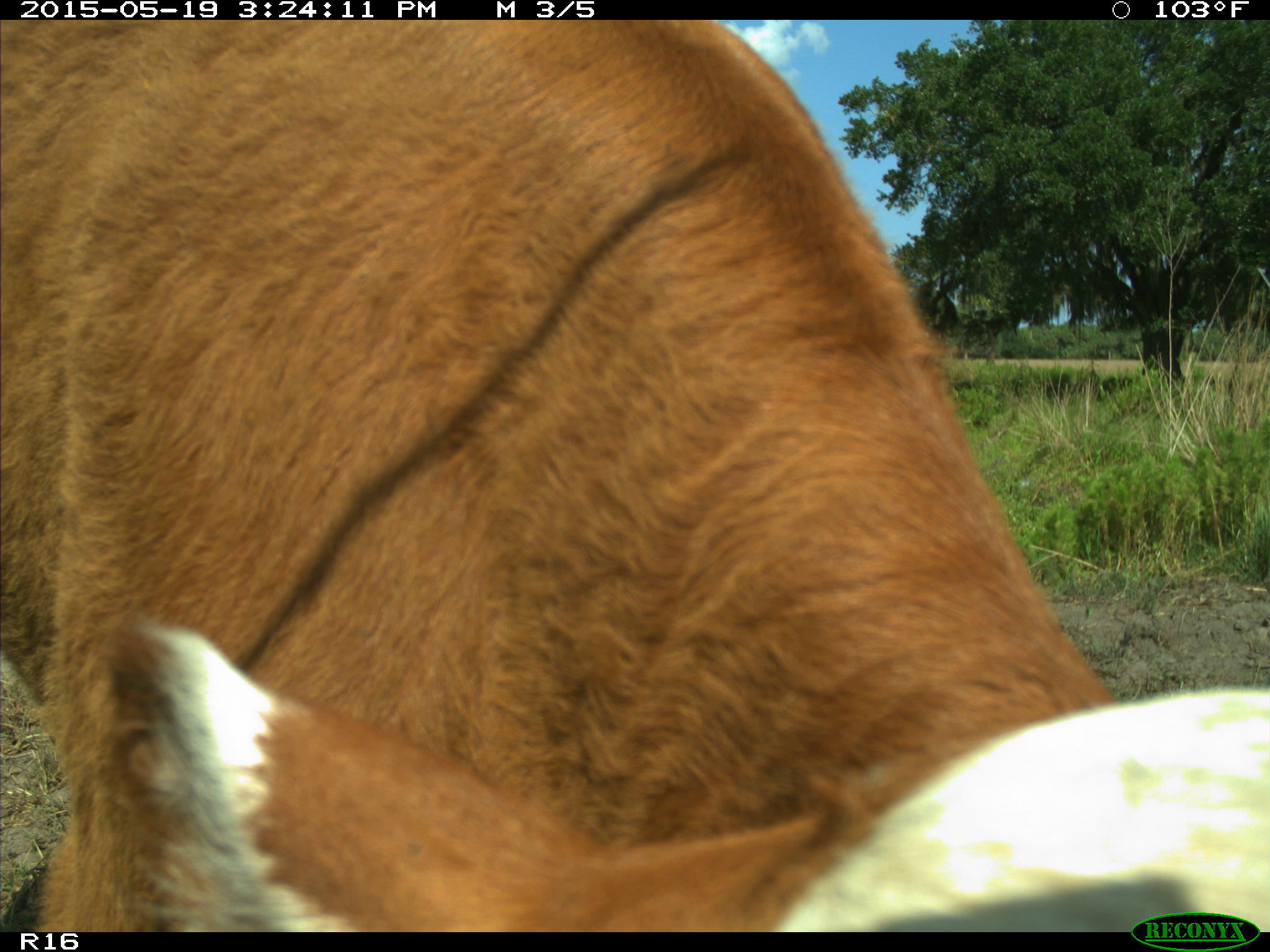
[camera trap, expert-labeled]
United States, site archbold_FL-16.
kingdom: Animalia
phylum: Chordata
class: Mammalia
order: Artiodactyla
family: Bovidae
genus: Bos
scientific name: Bos taurus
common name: domestic cow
Bos taurus (domestic cow).